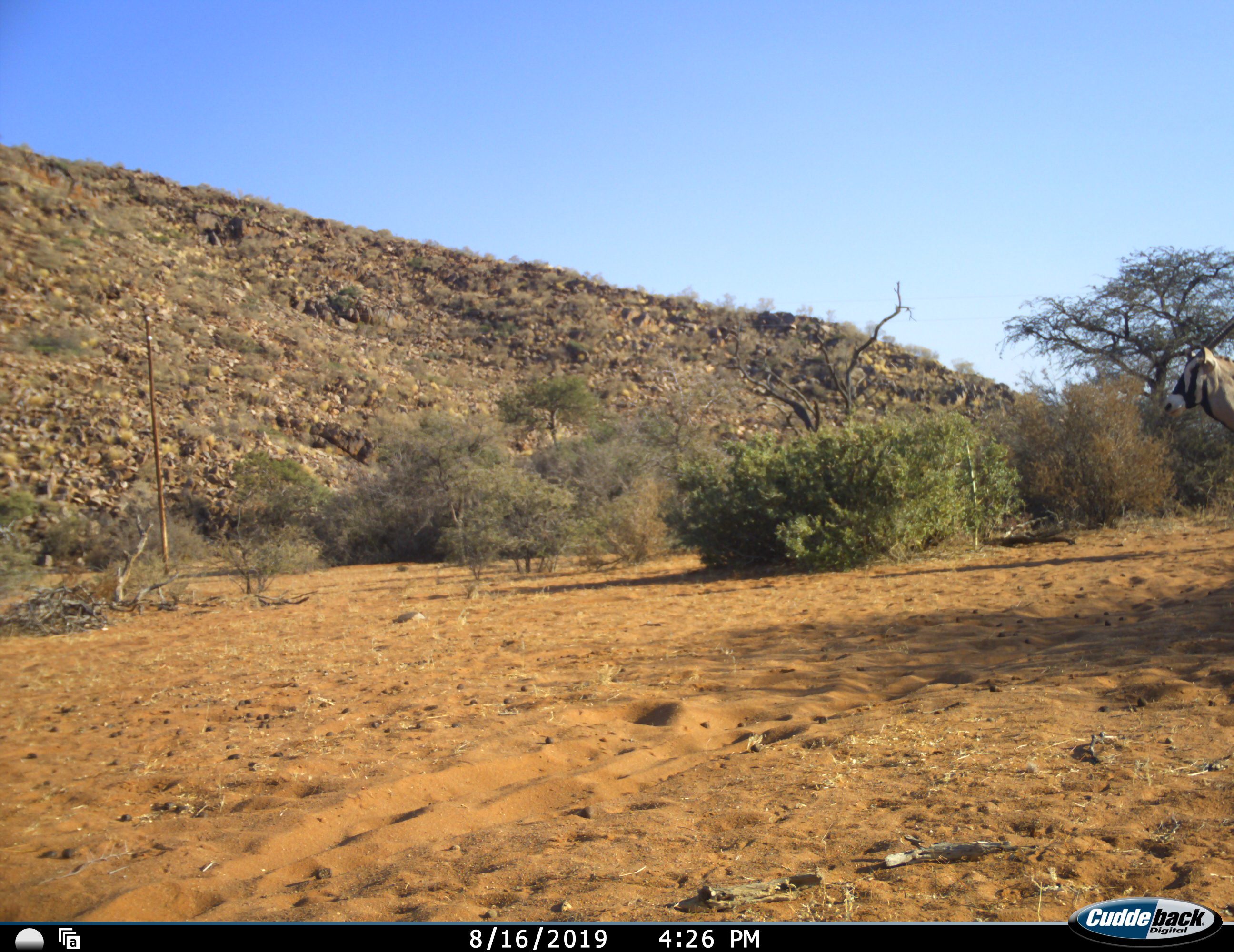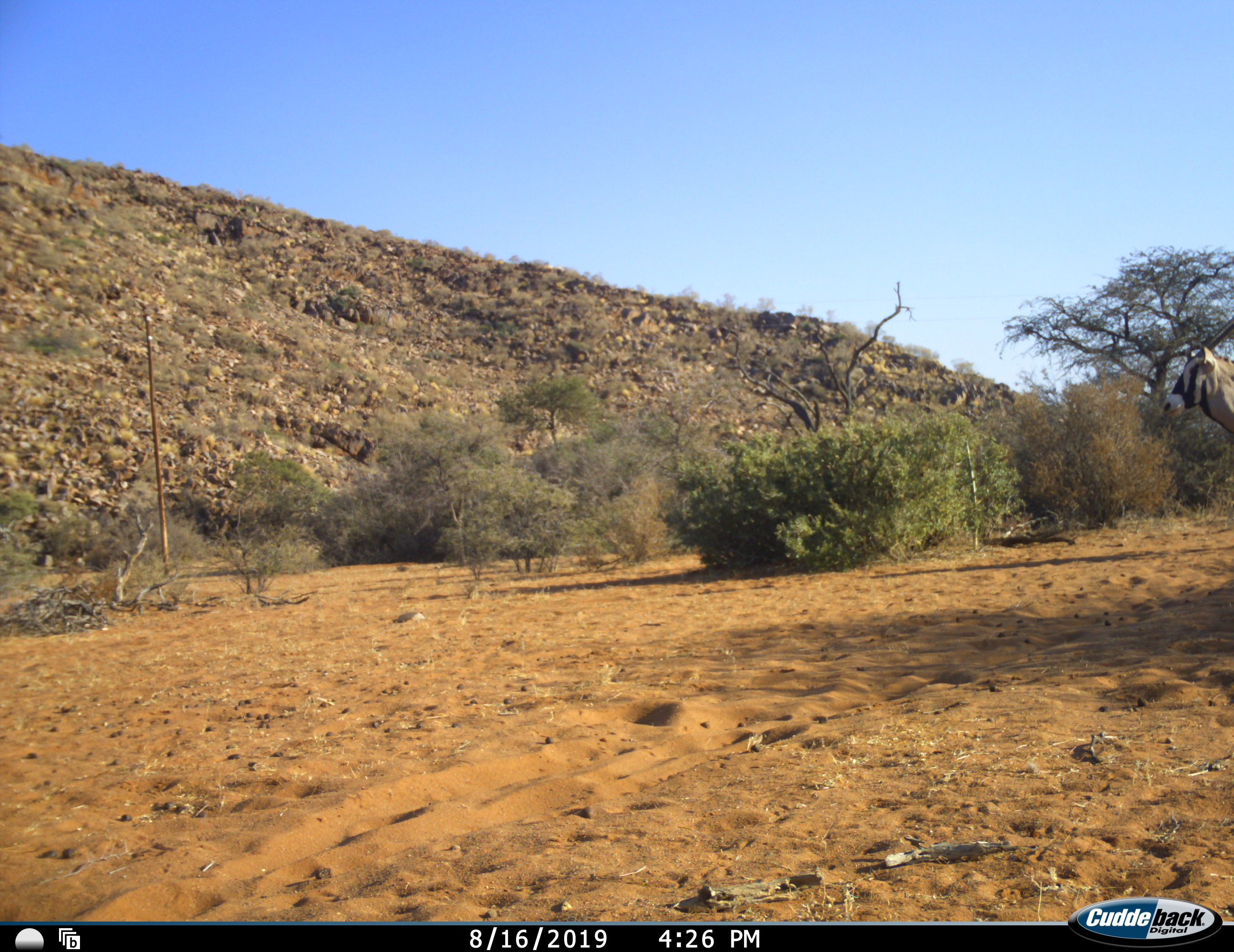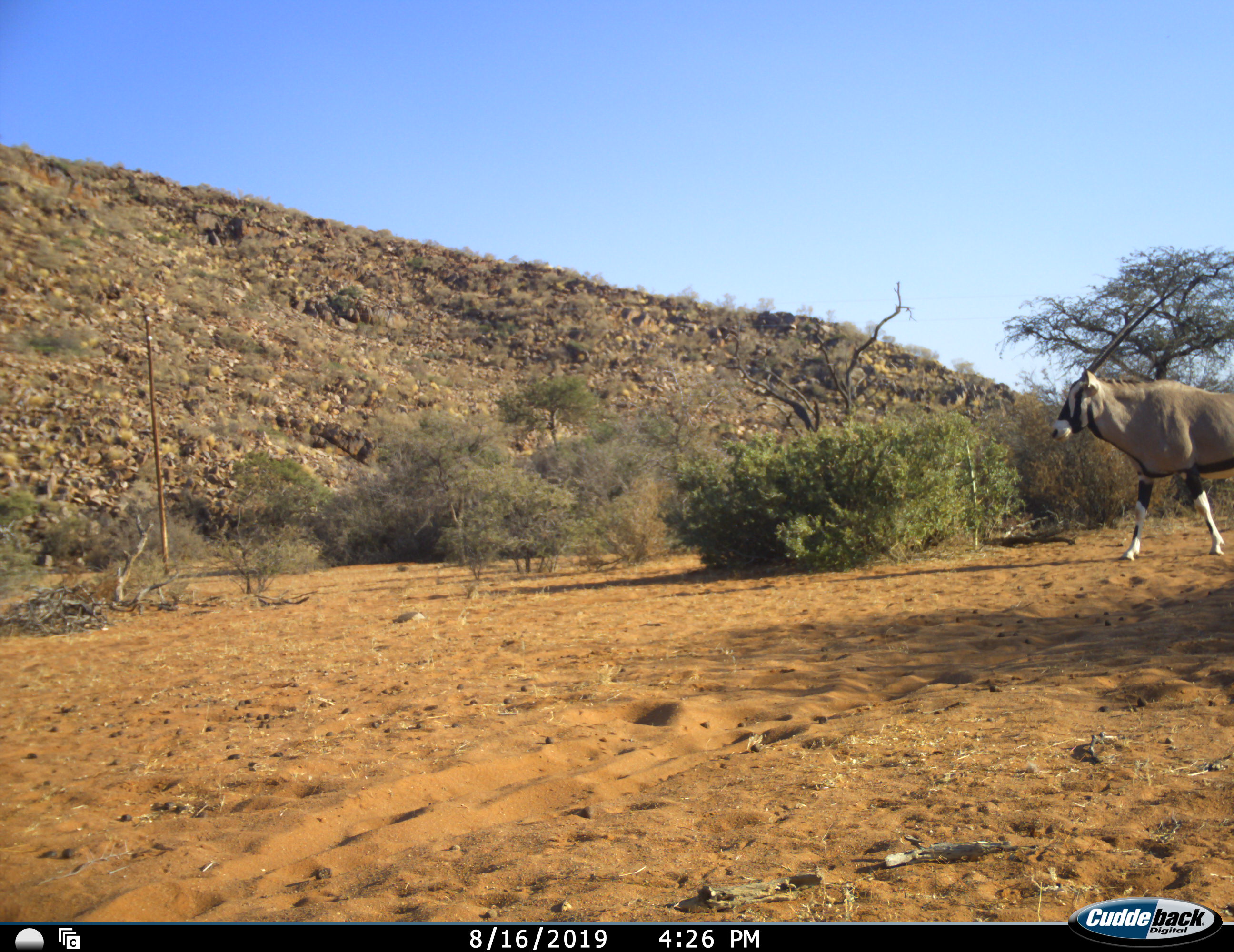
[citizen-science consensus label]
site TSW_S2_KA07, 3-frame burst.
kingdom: Animalia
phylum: Chordata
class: Mammalia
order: Artiodactyla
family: Bovidae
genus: Oryx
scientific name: Oryx gazella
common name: gemsbok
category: oryx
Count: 1.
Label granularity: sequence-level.